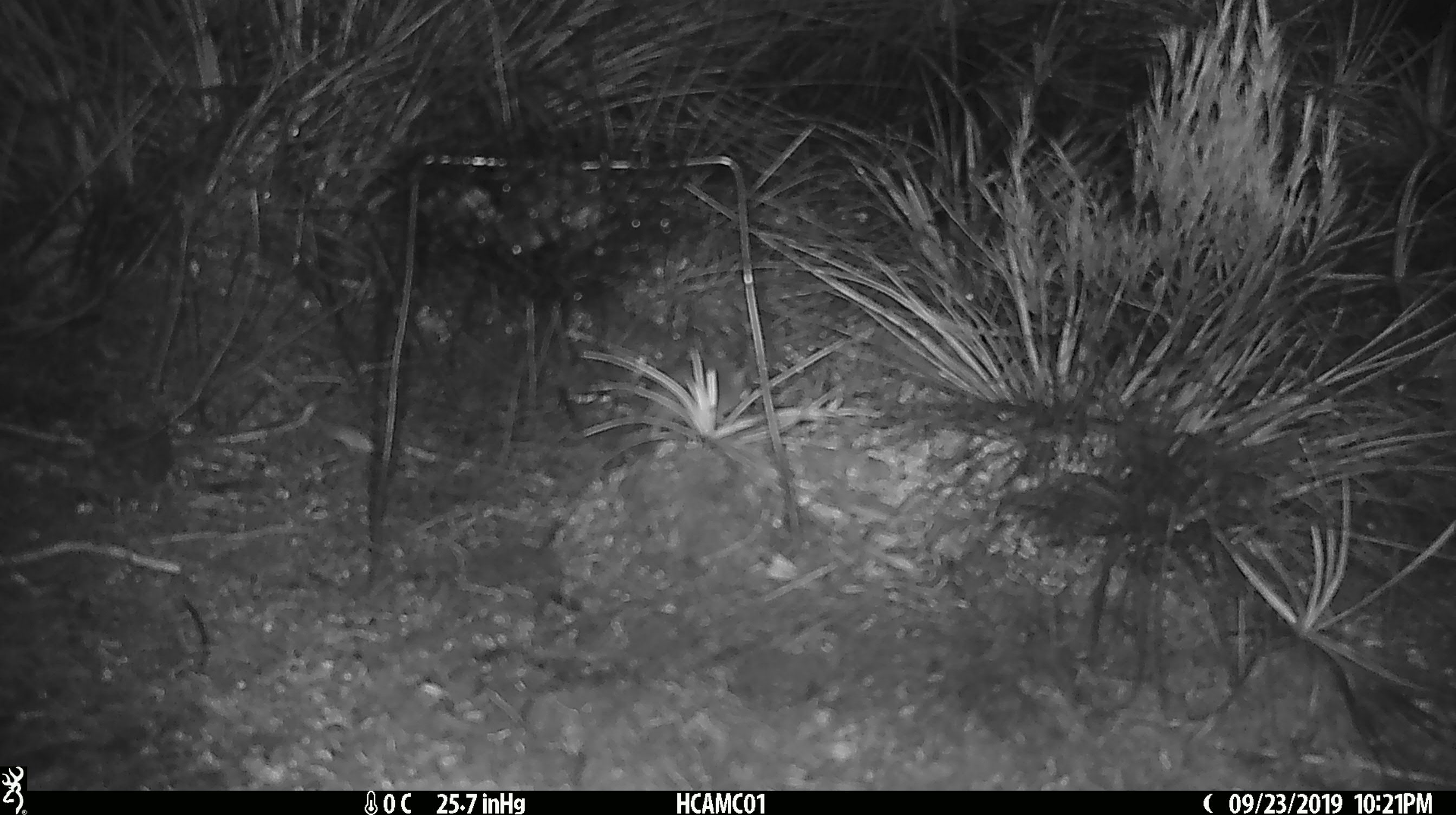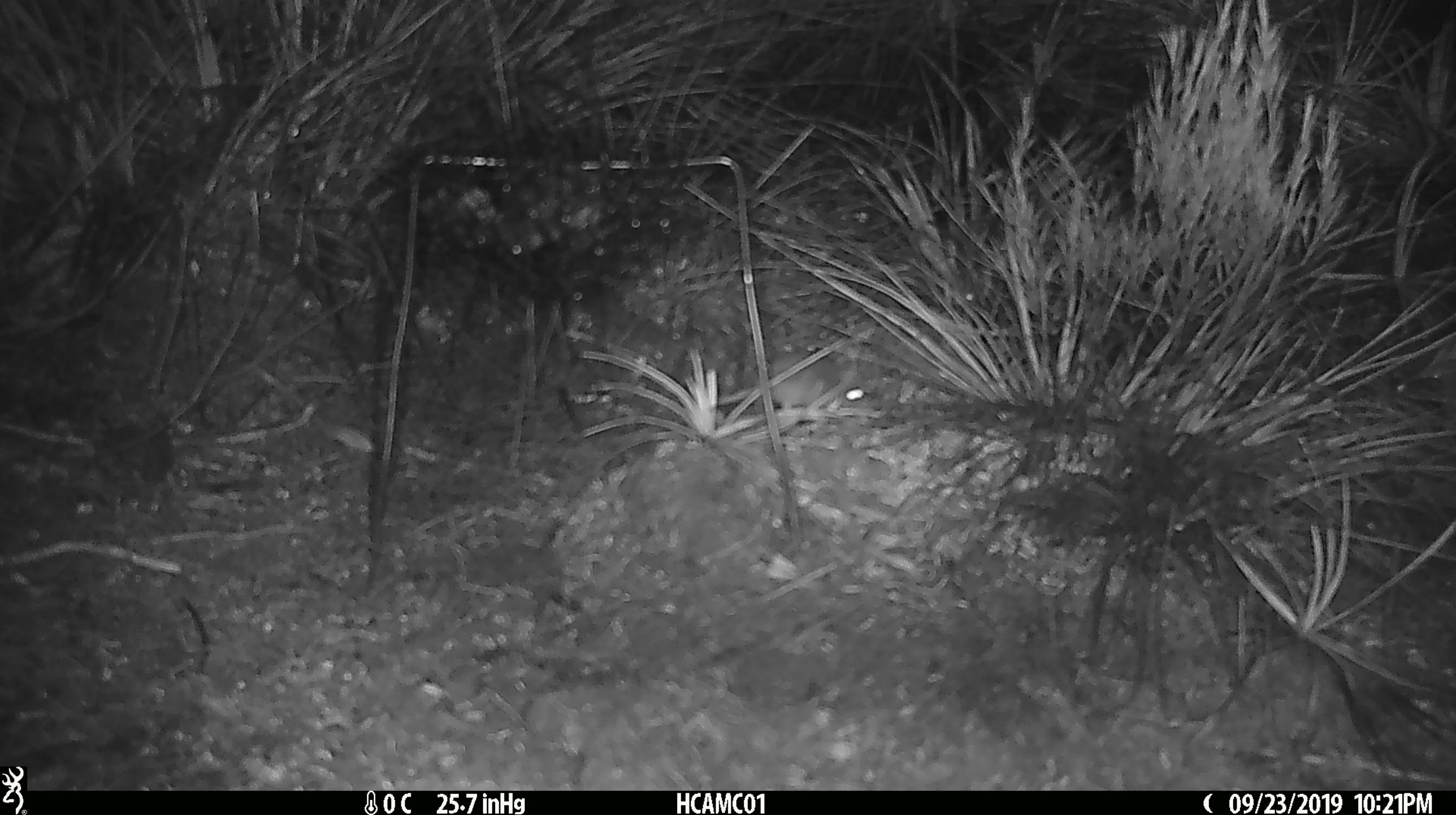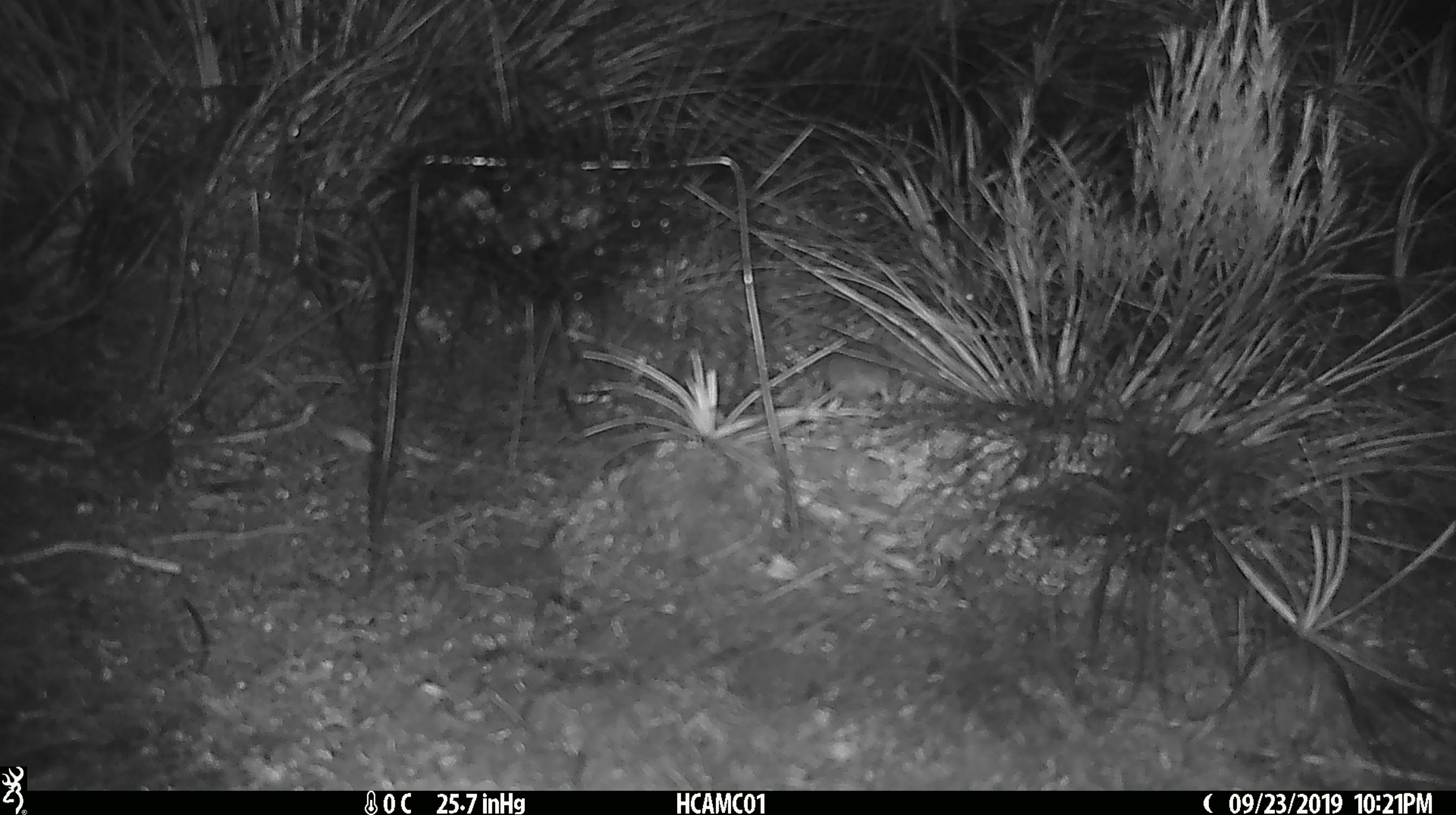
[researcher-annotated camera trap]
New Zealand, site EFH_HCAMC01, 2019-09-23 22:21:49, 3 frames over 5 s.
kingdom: Animalia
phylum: Chordata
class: Mammalia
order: Rodentia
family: Muridae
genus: Mus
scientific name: Mus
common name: mouse